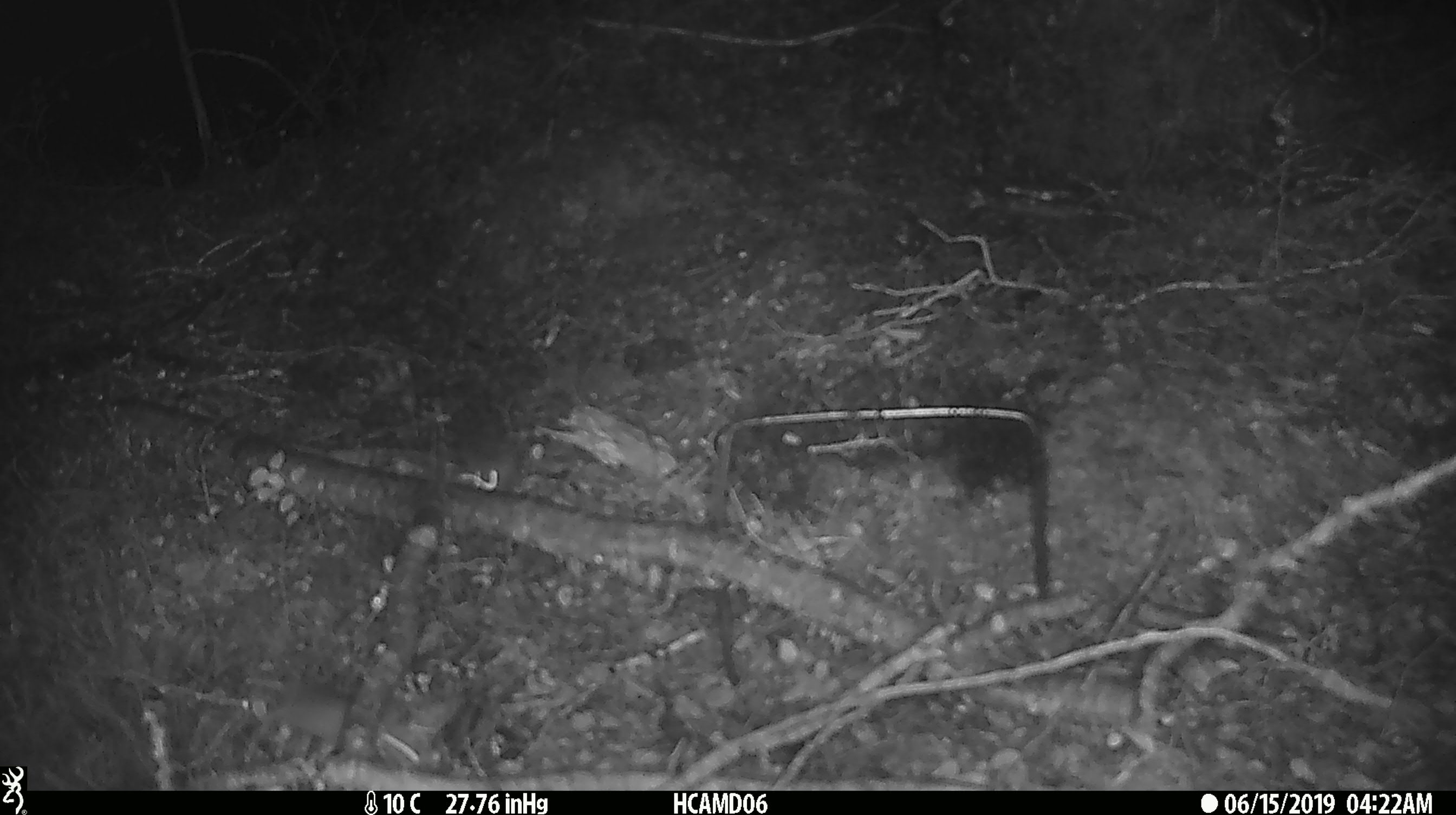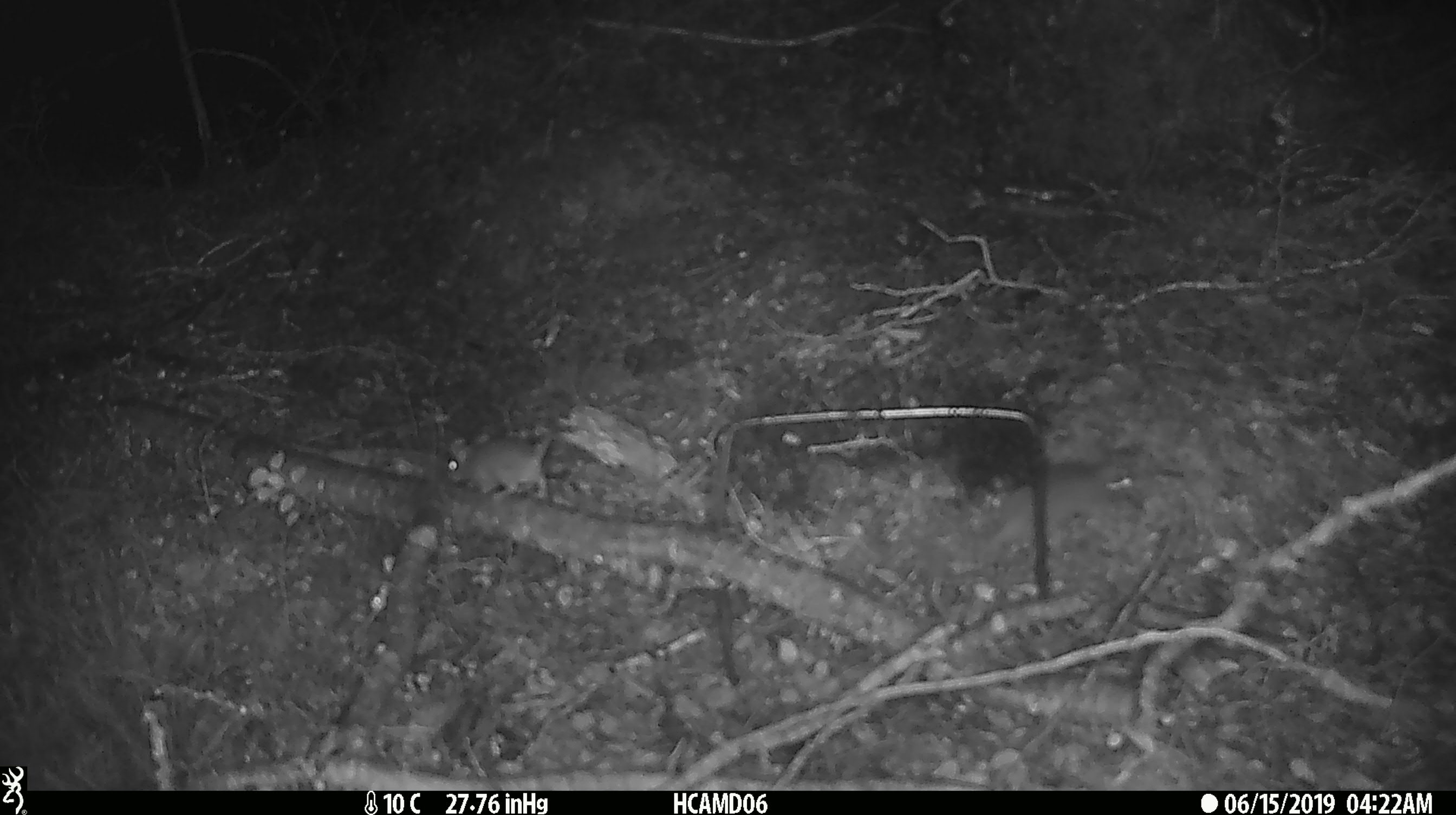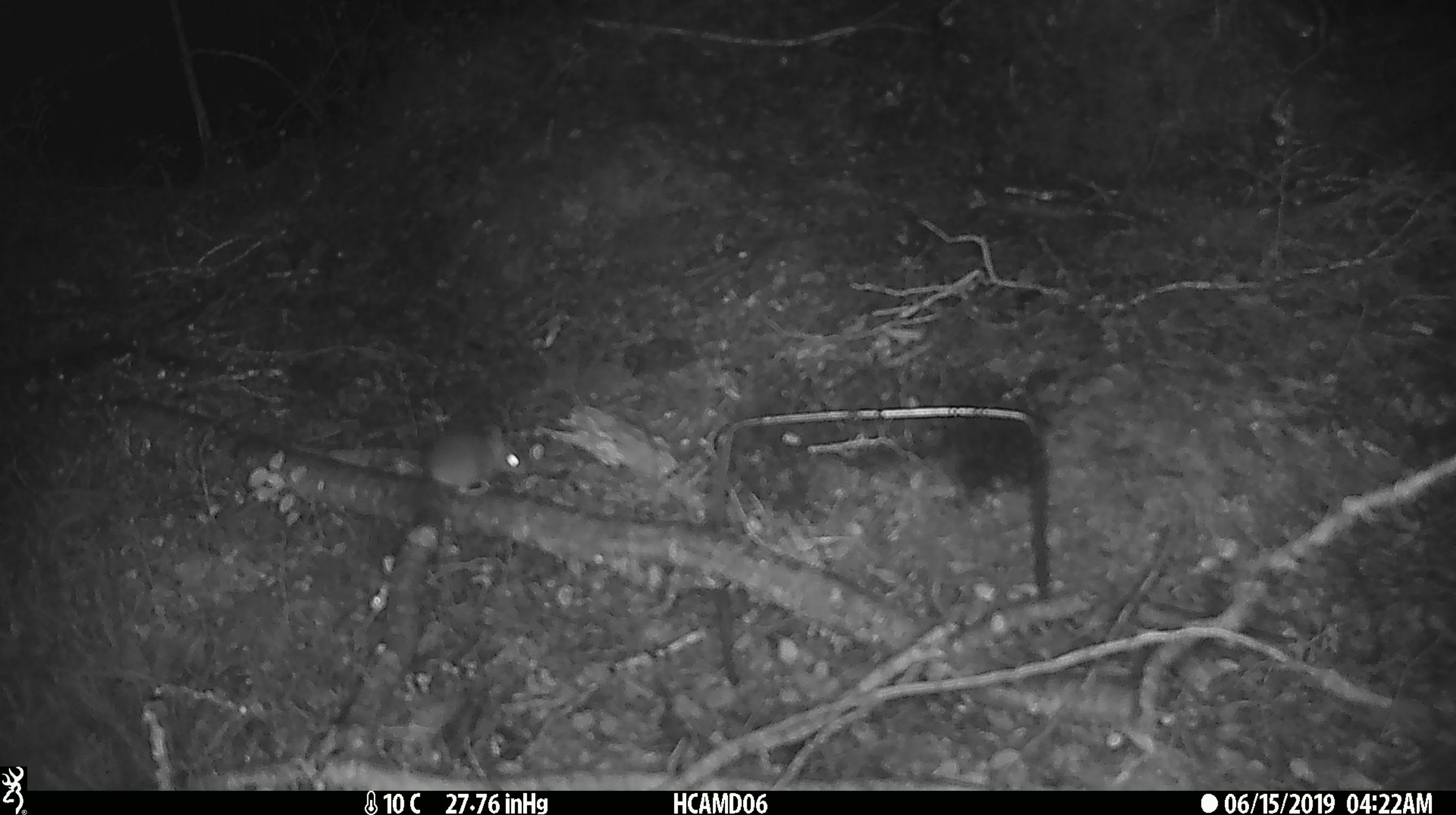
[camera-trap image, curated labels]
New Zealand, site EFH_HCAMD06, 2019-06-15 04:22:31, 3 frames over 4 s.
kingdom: Animalia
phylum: Chordata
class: Mammalia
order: Rodentia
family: Muridae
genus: Mus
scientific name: Mus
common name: mouse